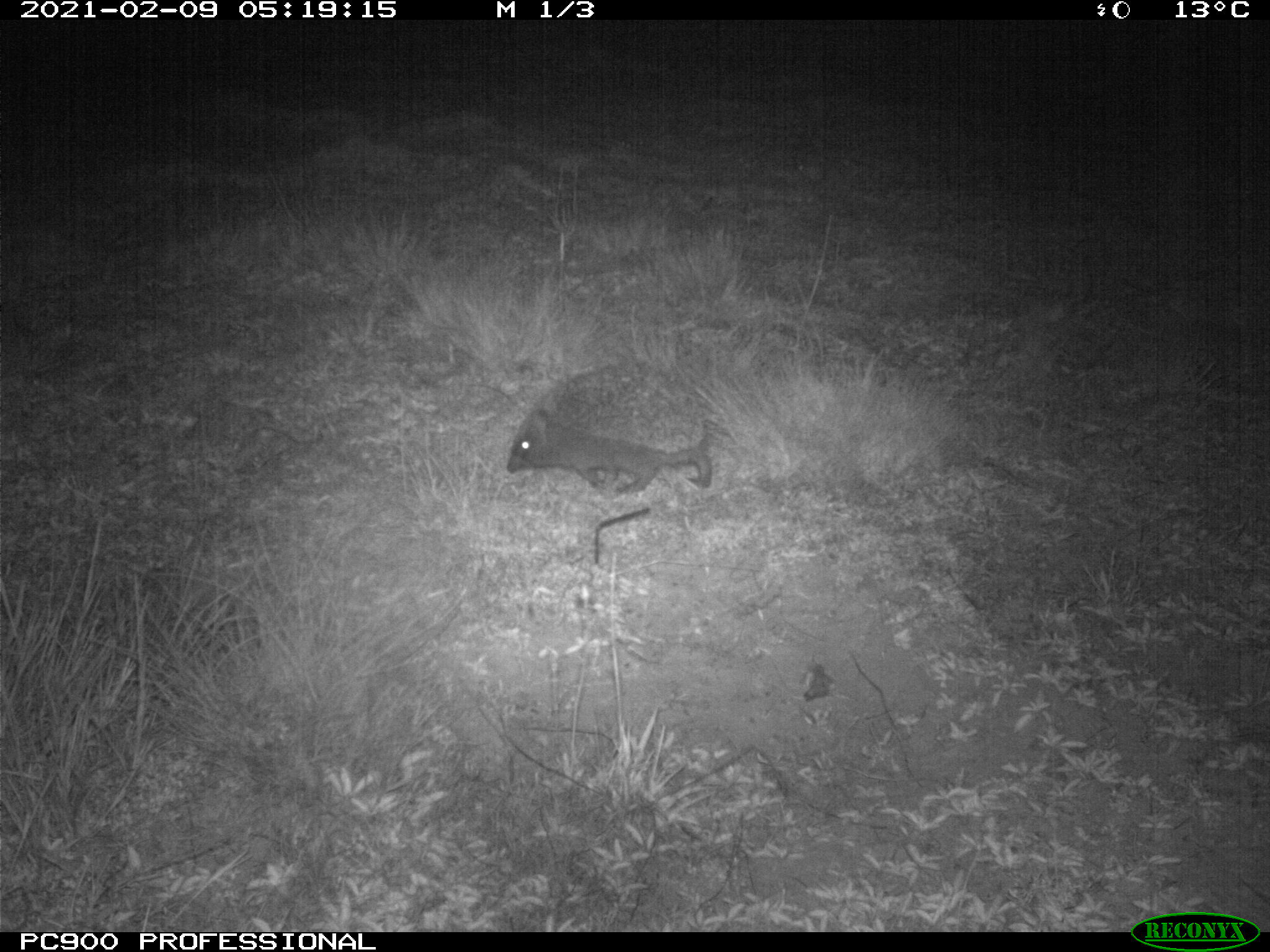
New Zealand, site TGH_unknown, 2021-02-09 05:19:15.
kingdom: Animalia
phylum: Chordata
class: Mammalia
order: Eulipotyphla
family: Erinaceidae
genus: Erinaceus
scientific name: Erinaceus europaeus europaeus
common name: european hedgehog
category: hedgehog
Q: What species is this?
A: Hedgehog (european hedgehog) (Erinaceus europaeus europaeus).